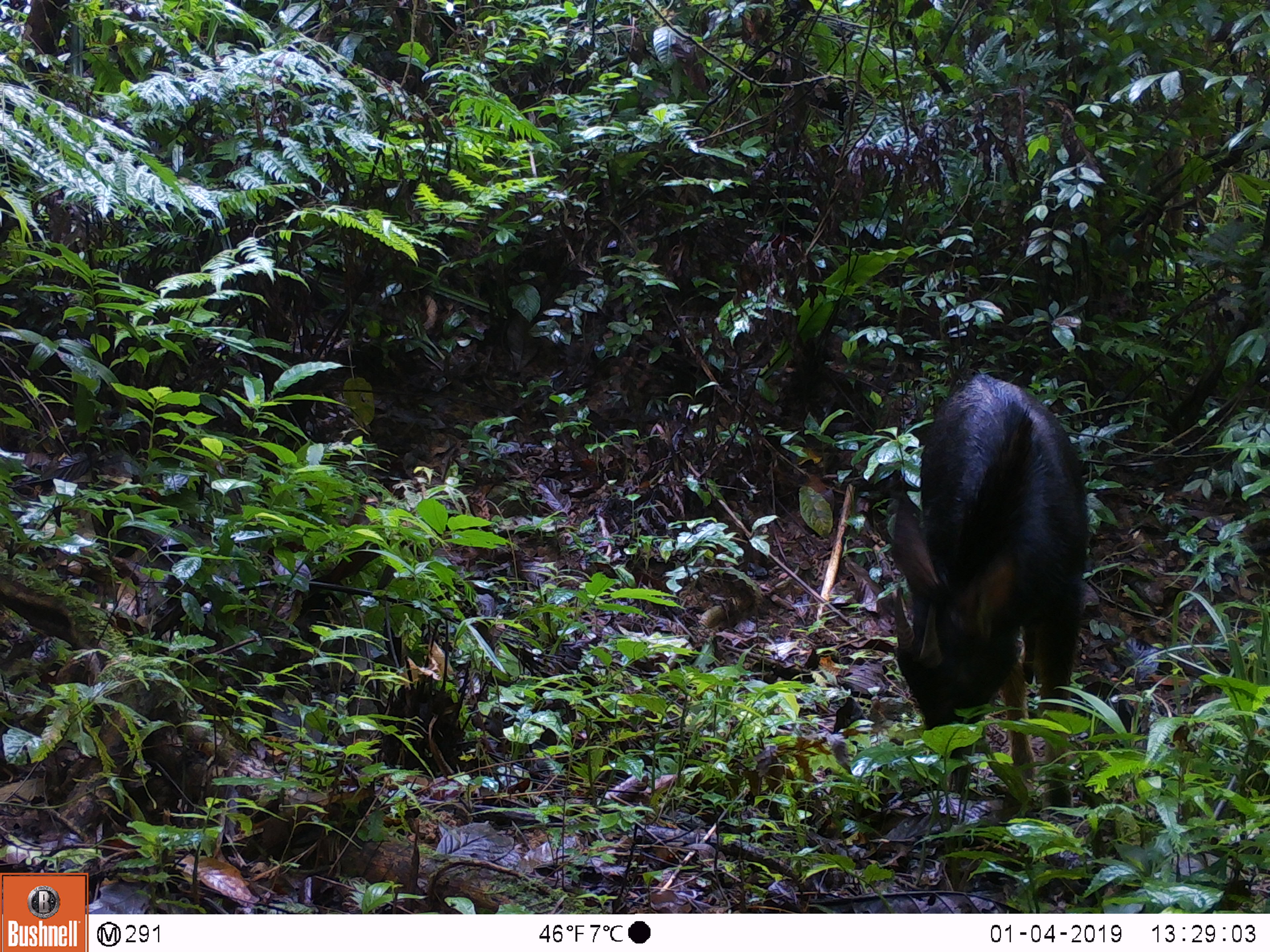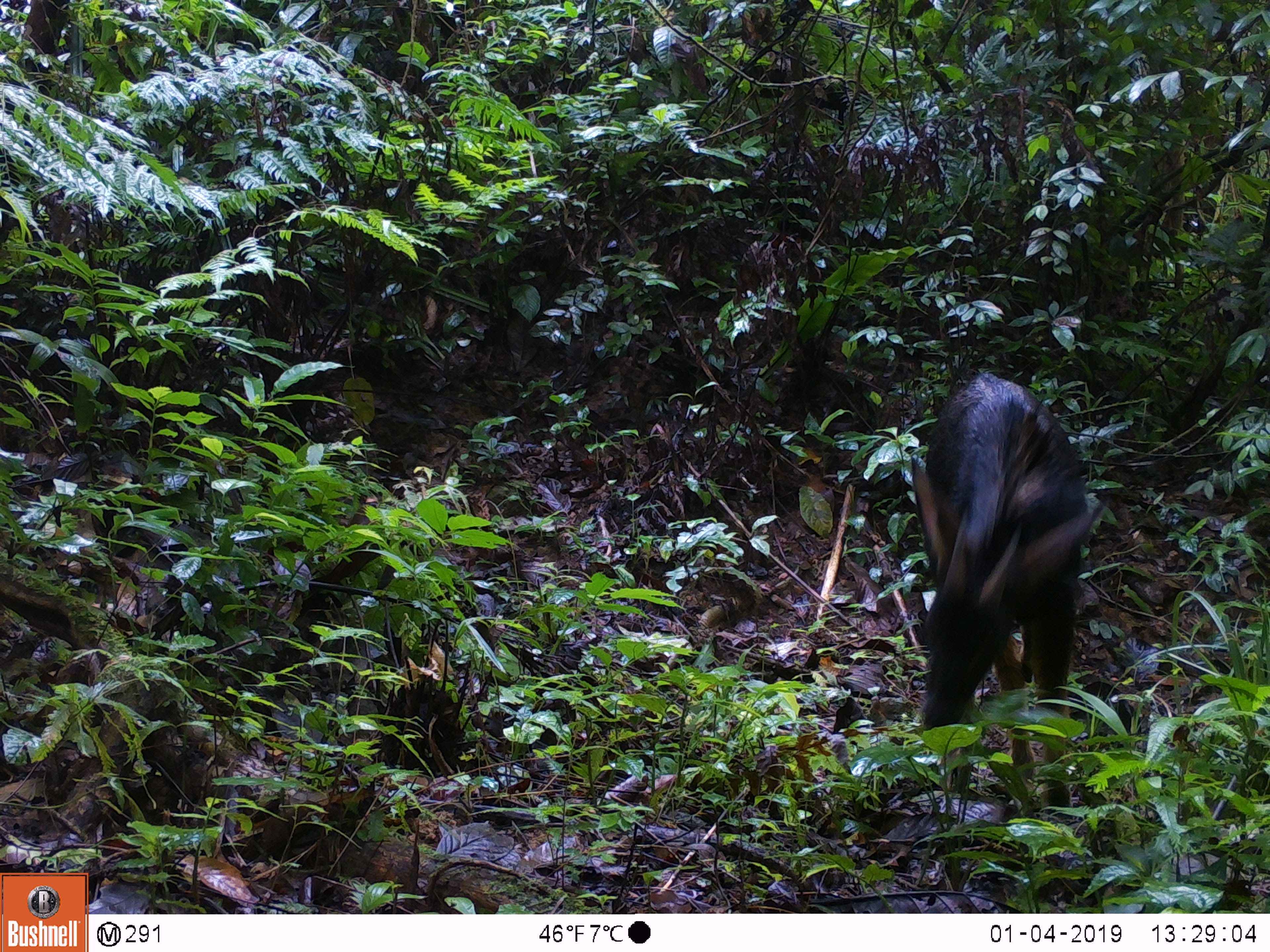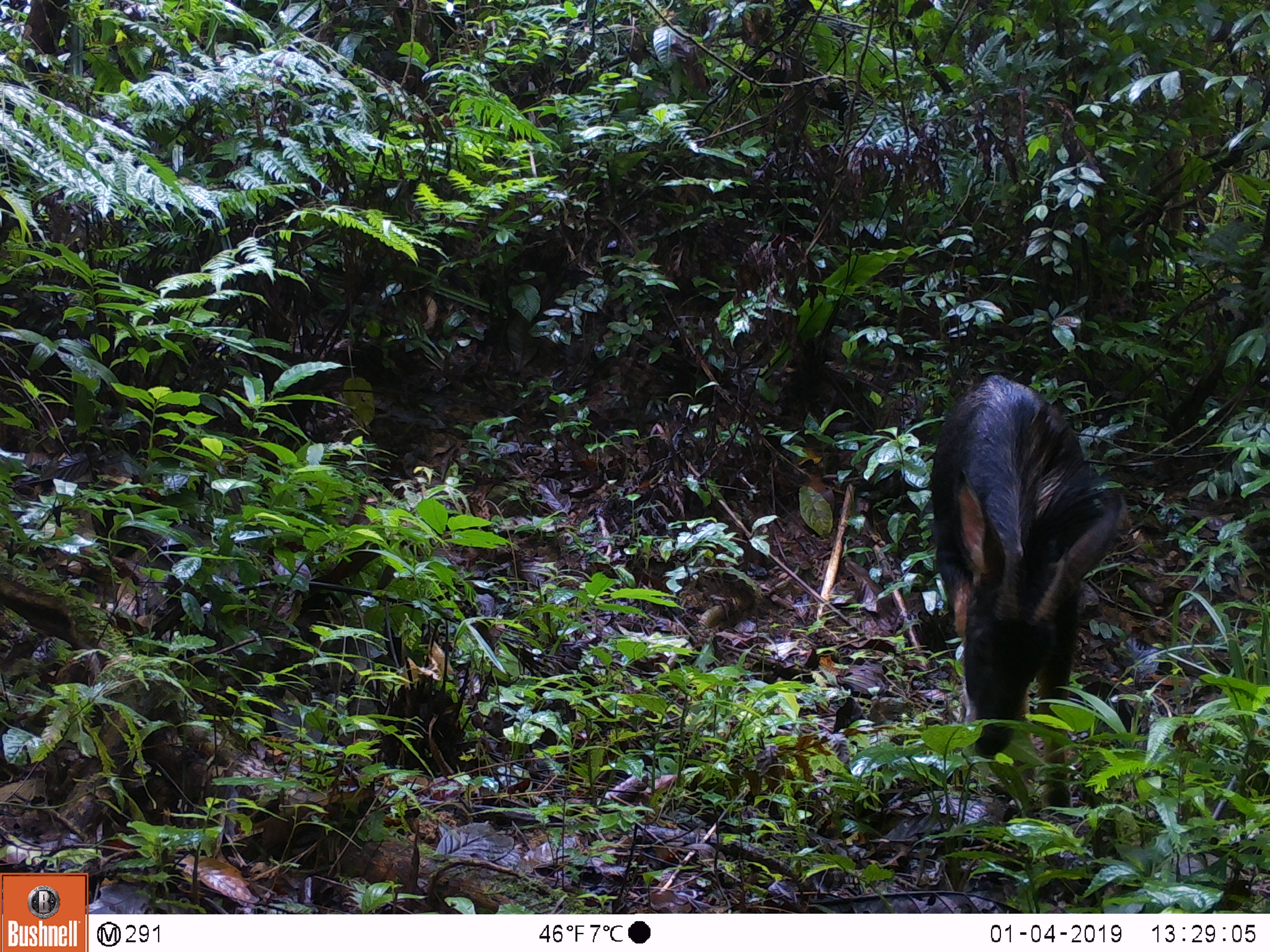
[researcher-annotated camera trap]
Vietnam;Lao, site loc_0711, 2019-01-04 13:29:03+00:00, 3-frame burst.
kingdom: Animalia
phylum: Chordata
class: Mammalia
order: Artiodactyla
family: Bovidae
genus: Capricornis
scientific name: Capricornis sumatraensis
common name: chinese serow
Chinese serow (Capricornis sumatraensis). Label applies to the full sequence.